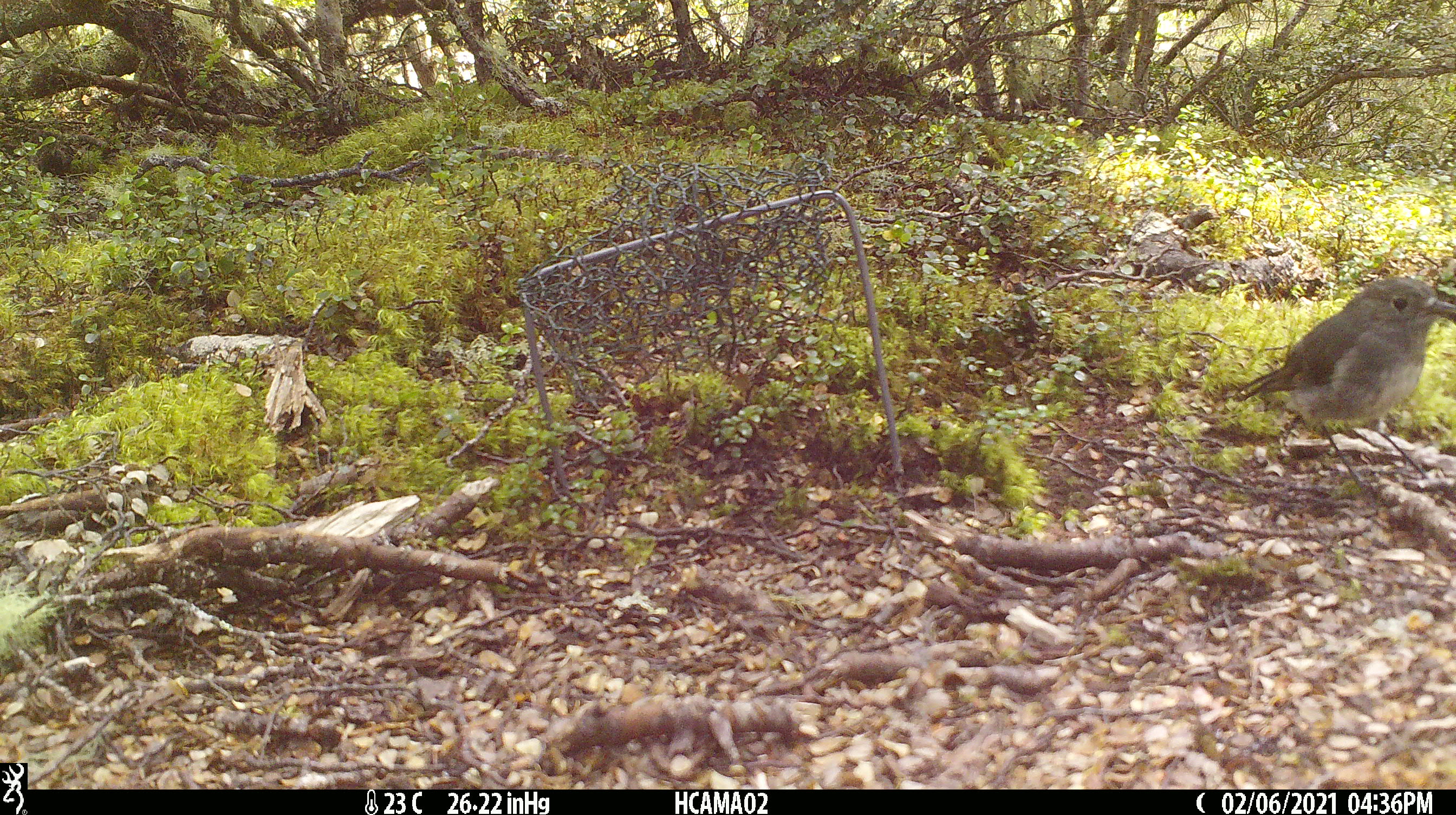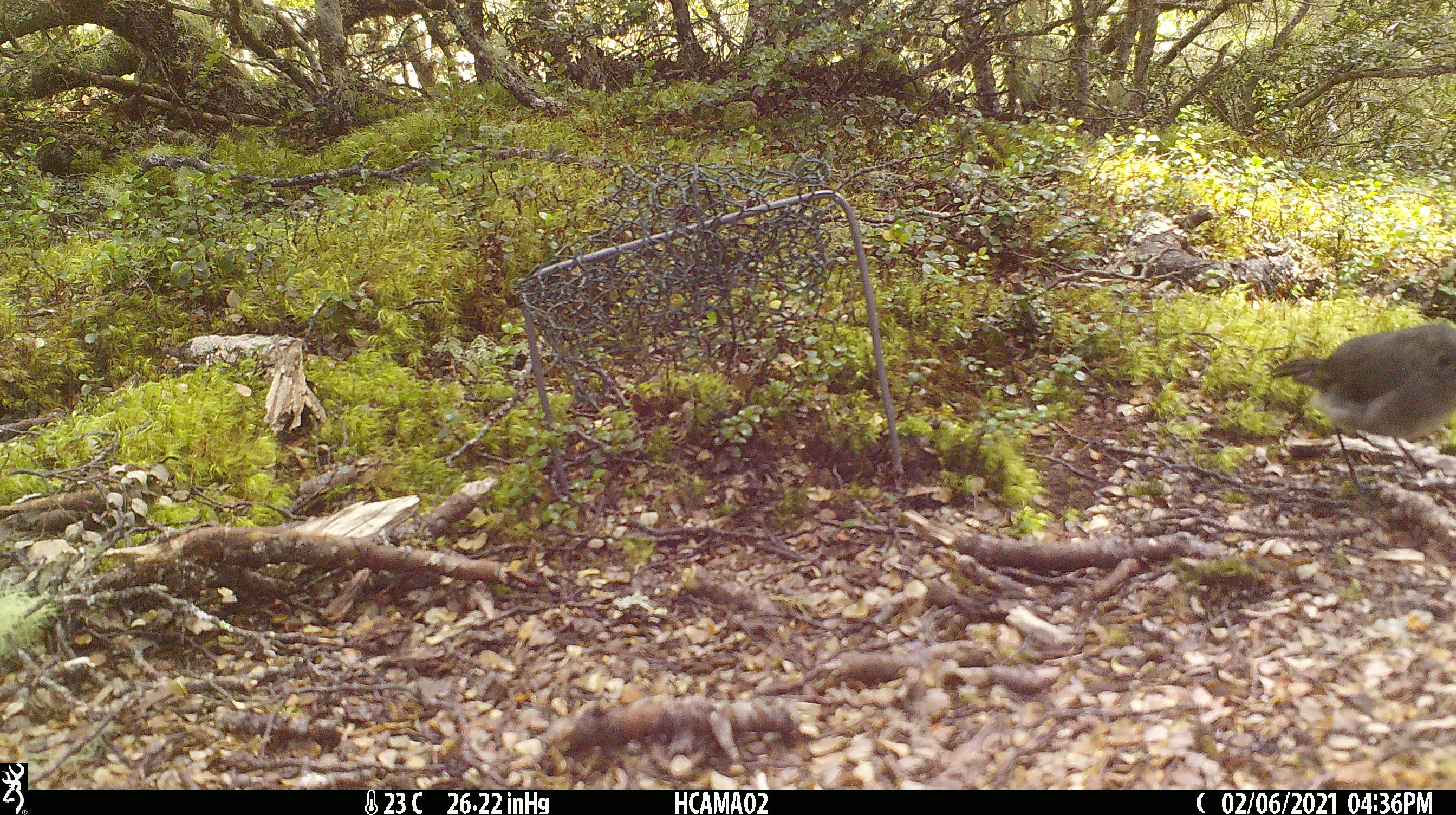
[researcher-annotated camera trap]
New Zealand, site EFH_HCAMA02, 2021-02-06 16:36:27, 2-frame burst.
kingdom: Animalia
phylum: Chordata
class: Aves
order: Passeriformes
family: Petroicidae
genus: Petroica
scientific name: Petroica australis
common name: new zealand robin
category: robin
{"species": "robin (new zealand robin) (Petroica australis)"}